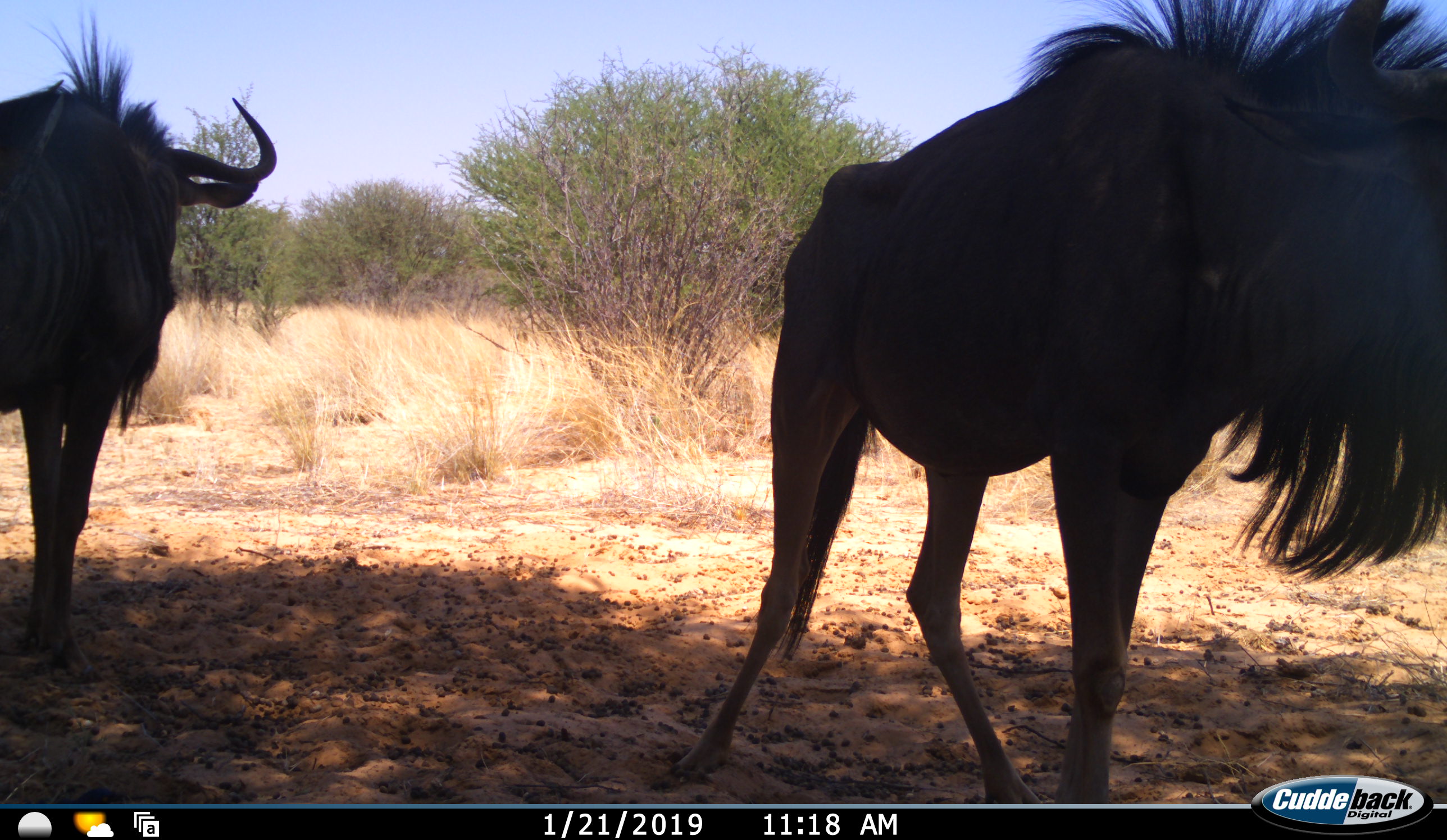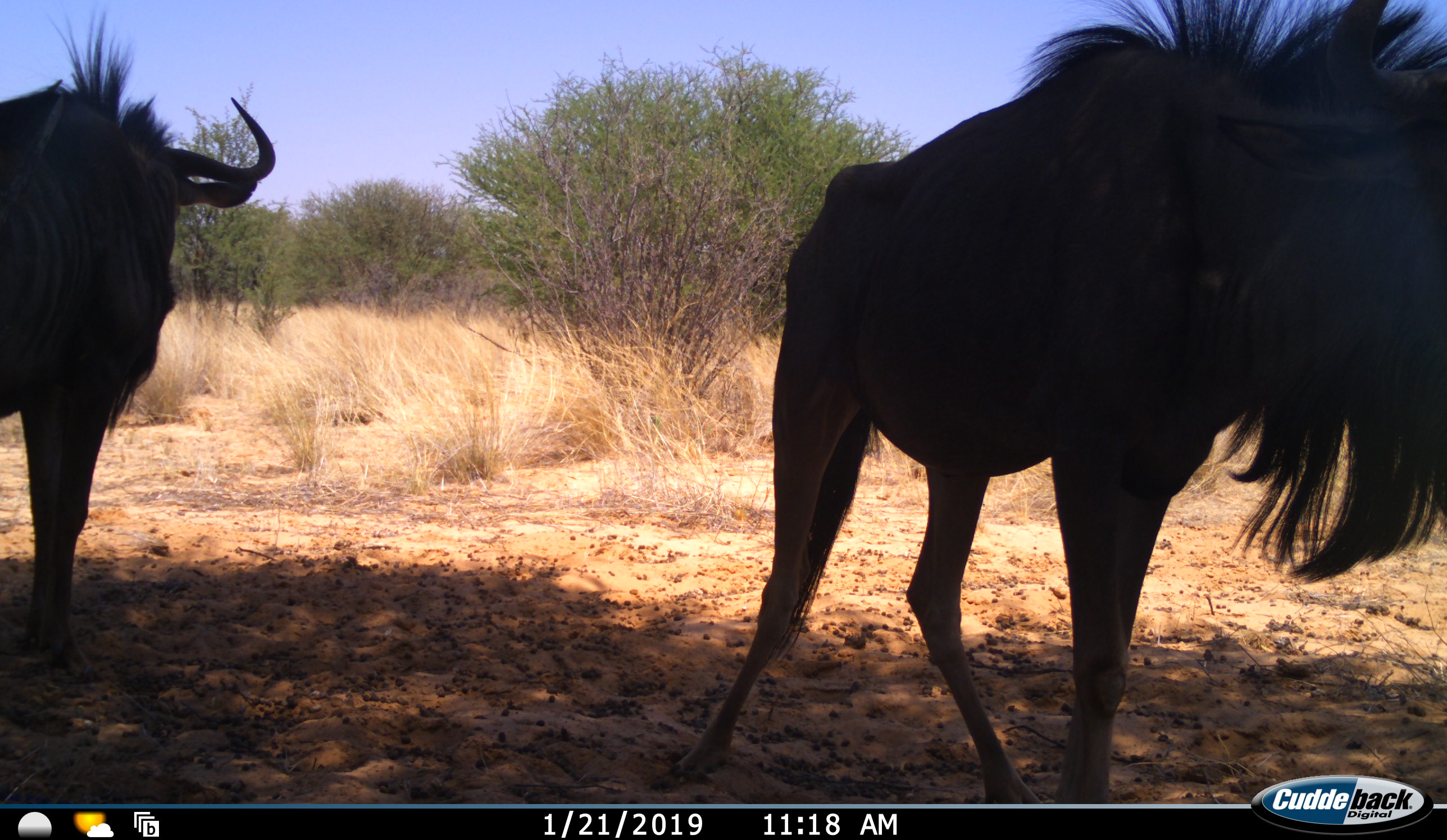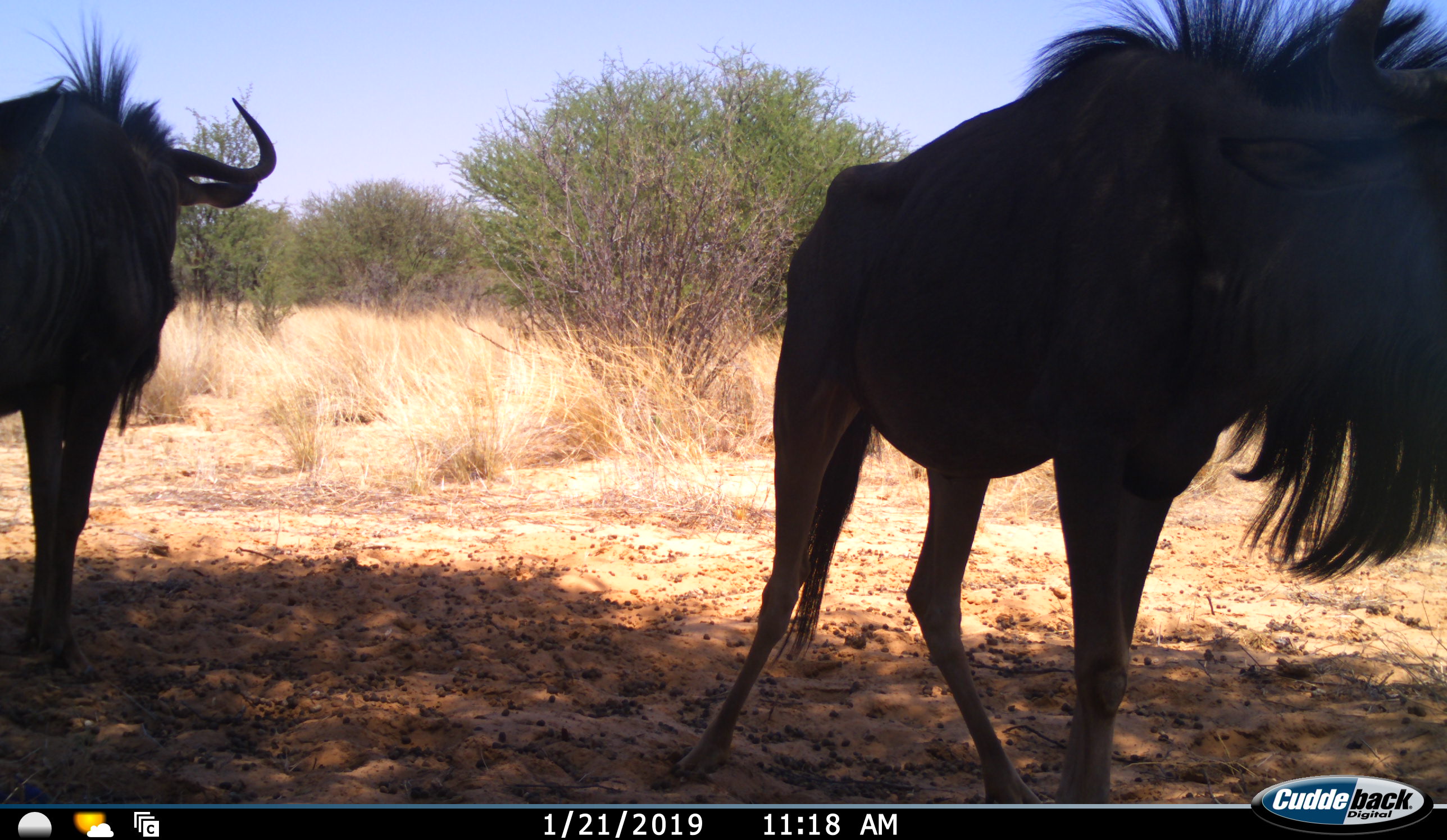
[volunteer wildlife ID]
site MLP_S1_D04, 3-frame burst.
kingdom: Animalia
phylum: Chordata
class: Mammalia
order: Artiodactyla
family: Bovidae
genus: Connochaetes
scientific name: Connochaetes taurinus taurinus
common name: blue wildebeest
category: wildebeestblue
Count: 2.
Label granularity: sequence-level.